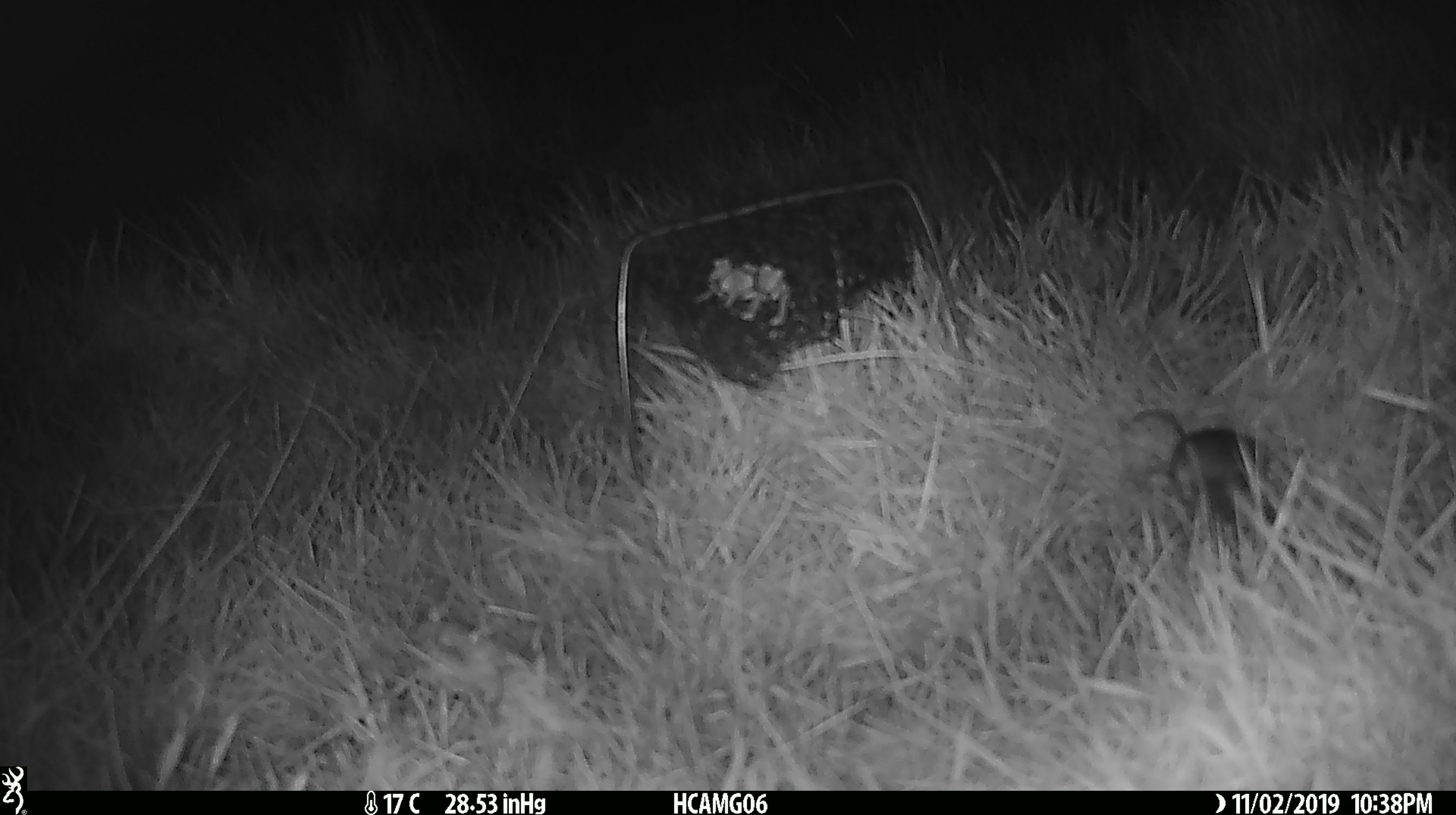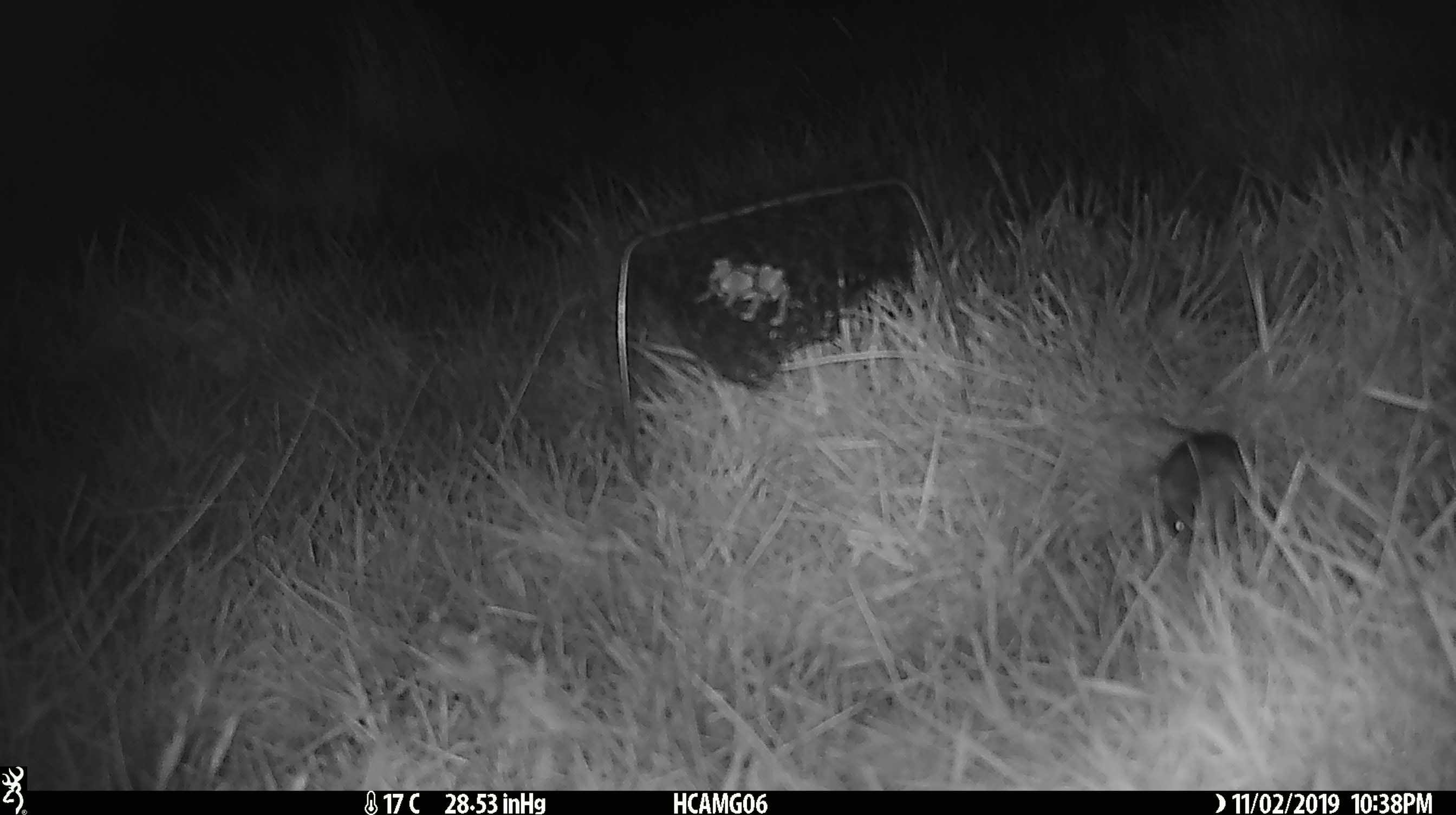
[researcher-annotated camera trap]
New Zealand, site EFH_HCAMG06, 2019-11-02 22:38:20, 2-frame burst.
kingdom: Animalia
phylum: Chordata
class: Mammalia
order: Rodentia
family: Muridae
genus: Mus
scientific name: Mus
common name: mouse